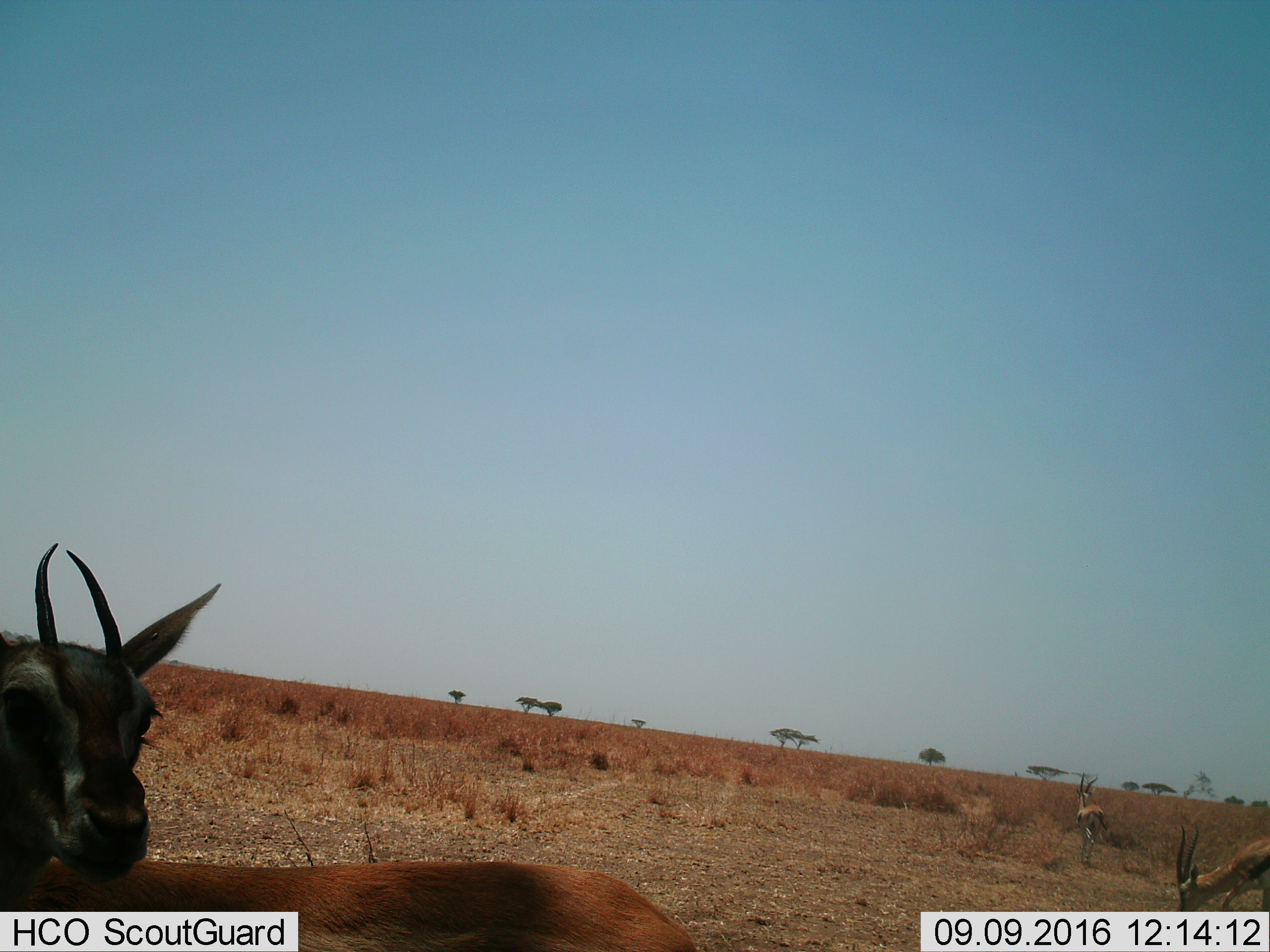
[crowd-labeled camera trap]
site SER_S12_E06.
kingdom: Animalia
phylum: Chordata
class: Mammalia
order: Artiodactyla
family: Bovidae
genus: Eudorcas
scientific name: Eudorcas thomsonii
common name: thomson's gazelle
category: gazellethomsons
Gazellethomsons (thomson's gazelle) (Eudorcas thomsonii), count 3. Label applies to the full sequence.